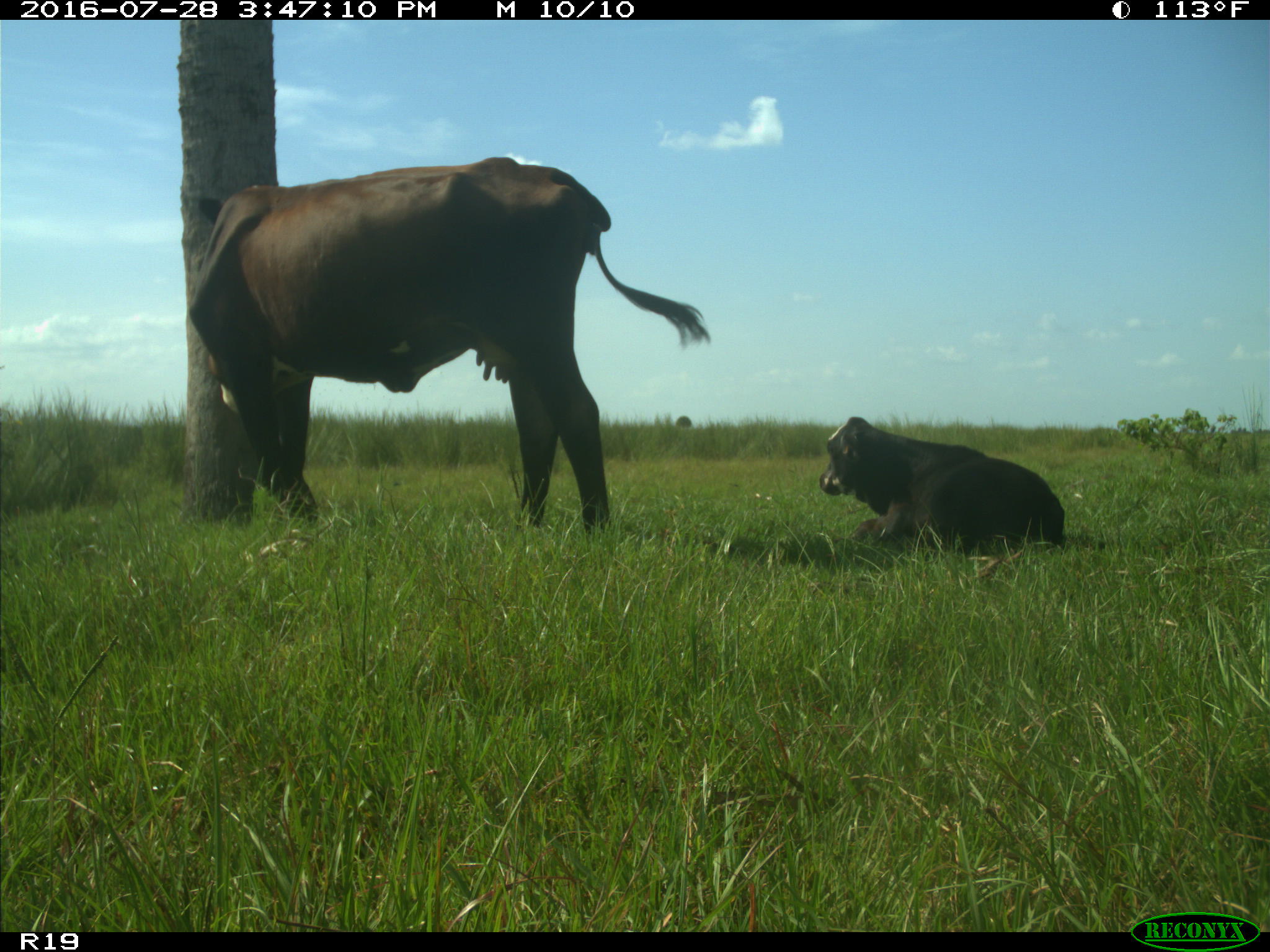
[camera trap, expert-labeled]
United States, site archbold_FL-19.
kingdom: Animalia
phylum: Chordata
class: Mammalia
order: Artiodactyla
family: Bovidae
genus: Bos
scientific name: Bos taurus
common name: domestic cow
Bos taurus (domestic cow).